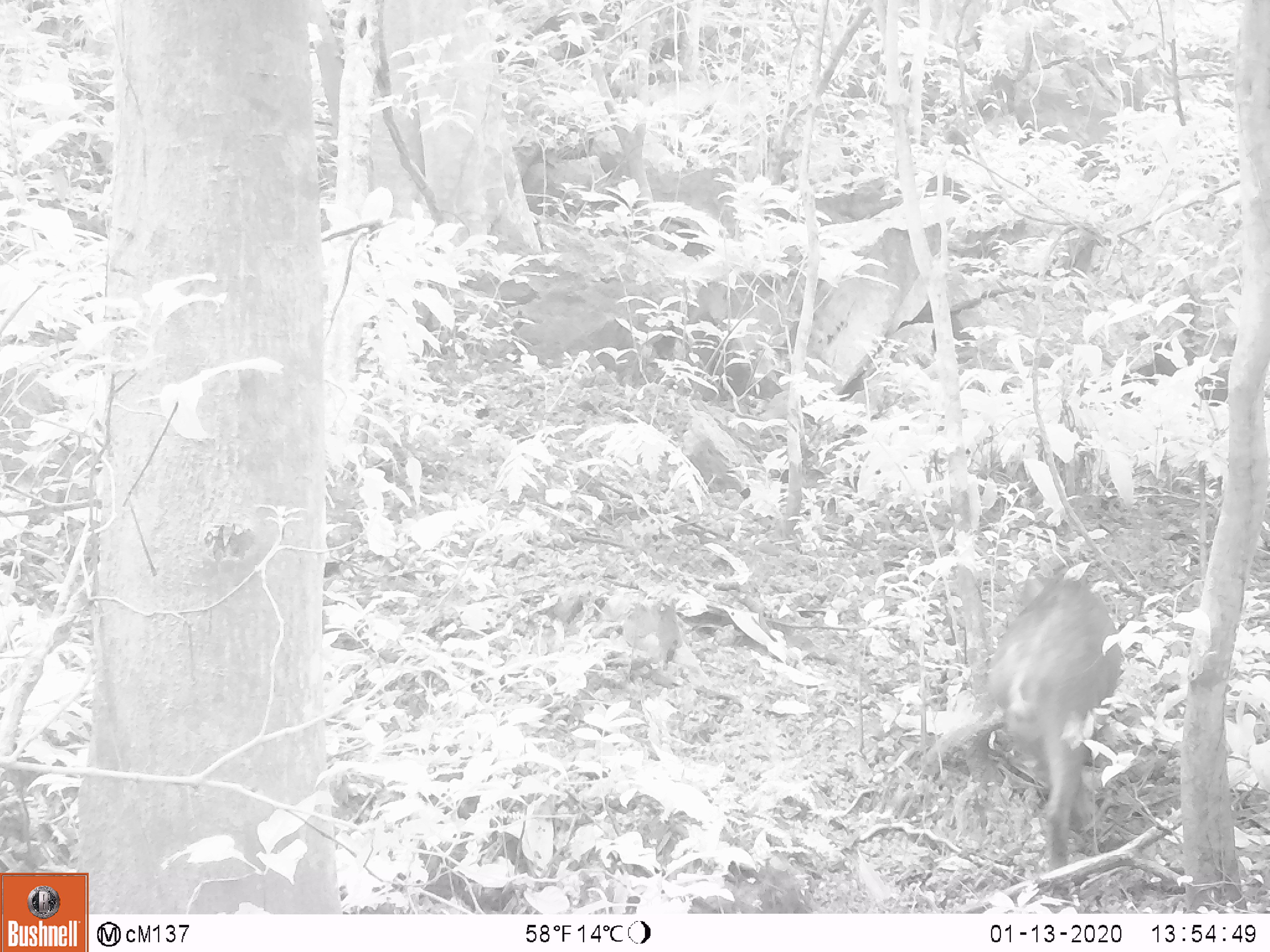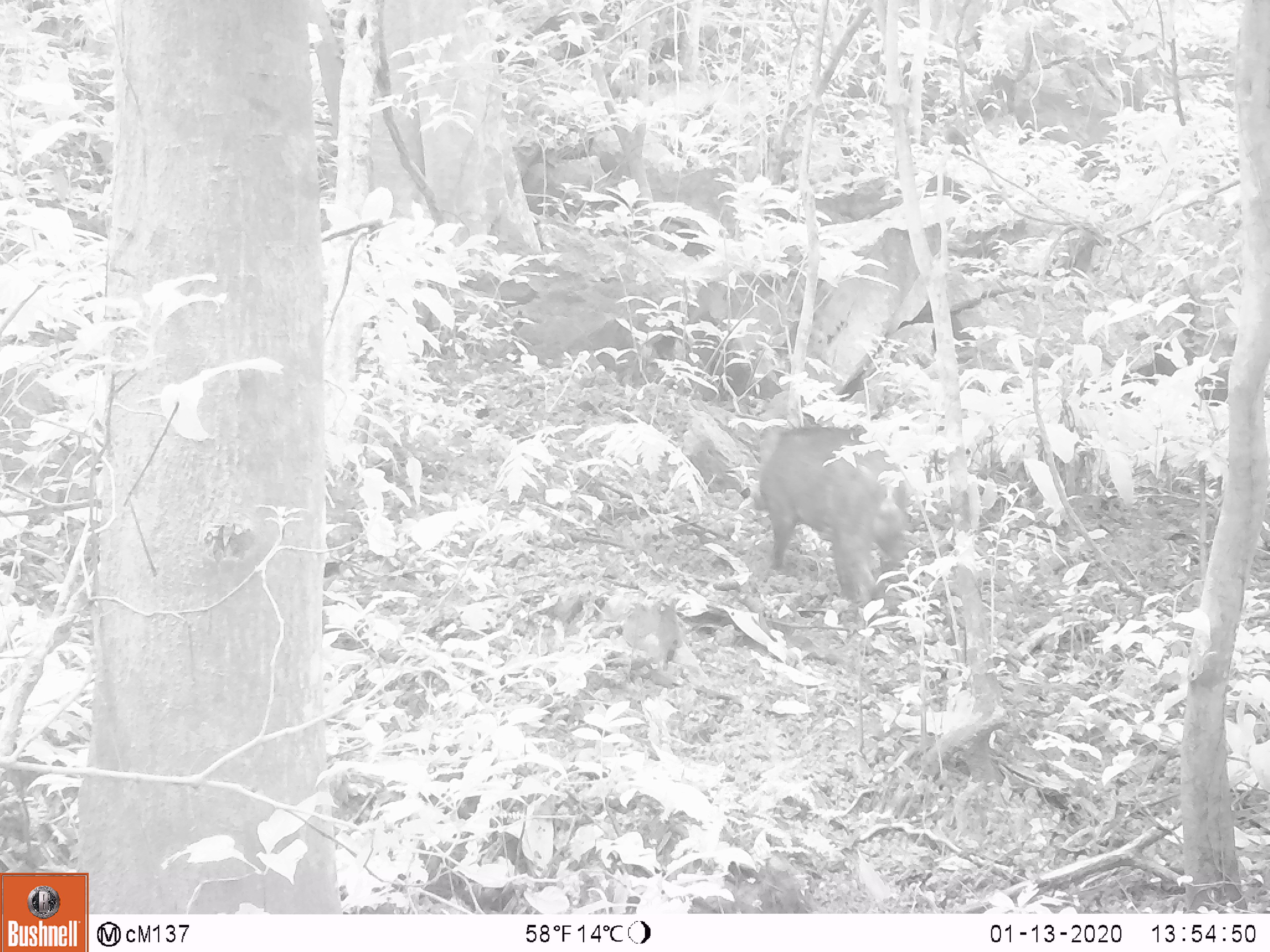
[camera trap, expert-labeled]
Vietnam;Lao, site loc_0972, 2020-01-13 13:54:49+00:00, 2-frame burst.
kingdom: Animalia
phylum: Chordata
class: Mammalia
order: Artiodactyla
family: Suidae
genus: Sus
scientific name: Sus scrofa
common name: eurasian wild pig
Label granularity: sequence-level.